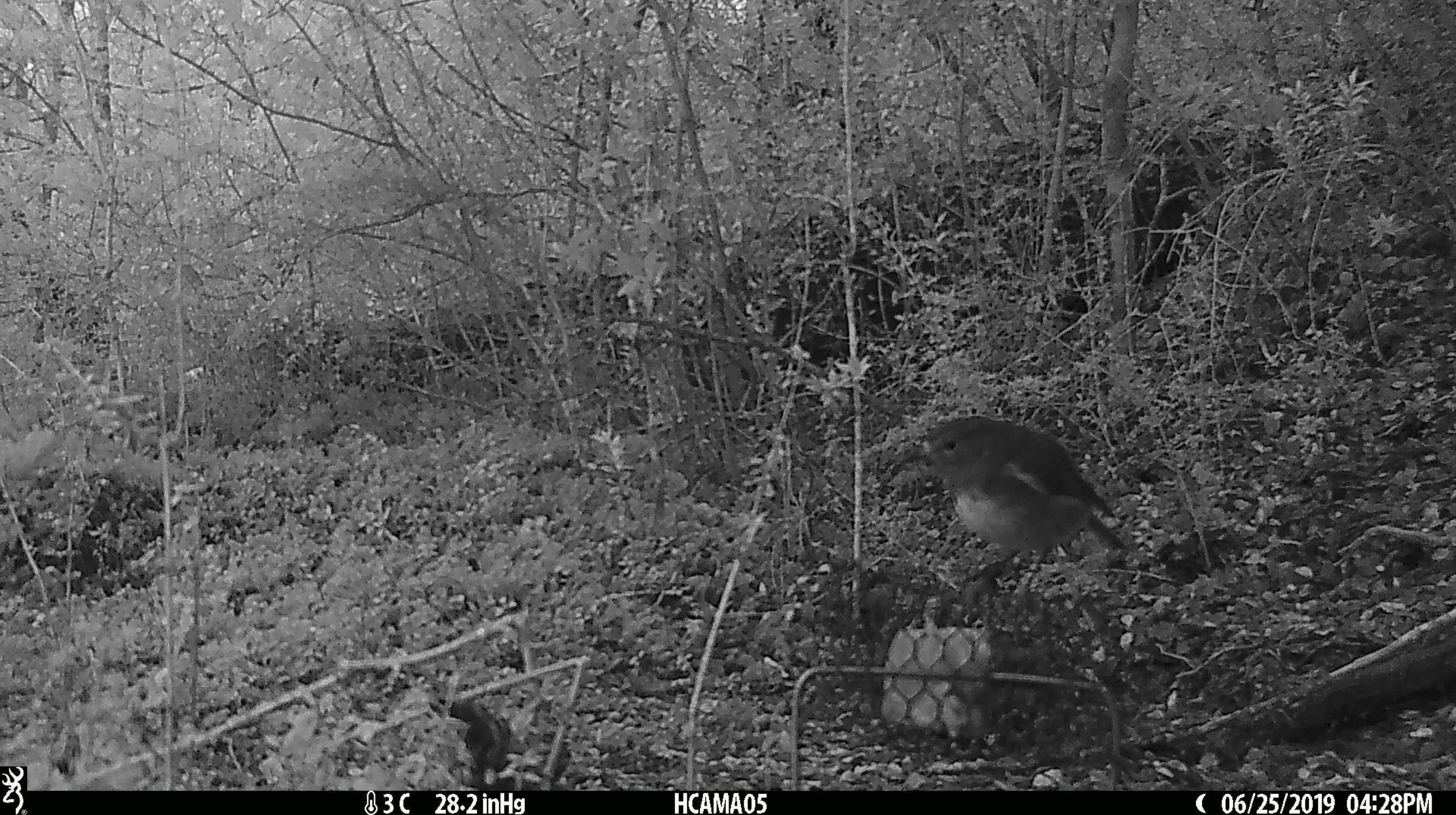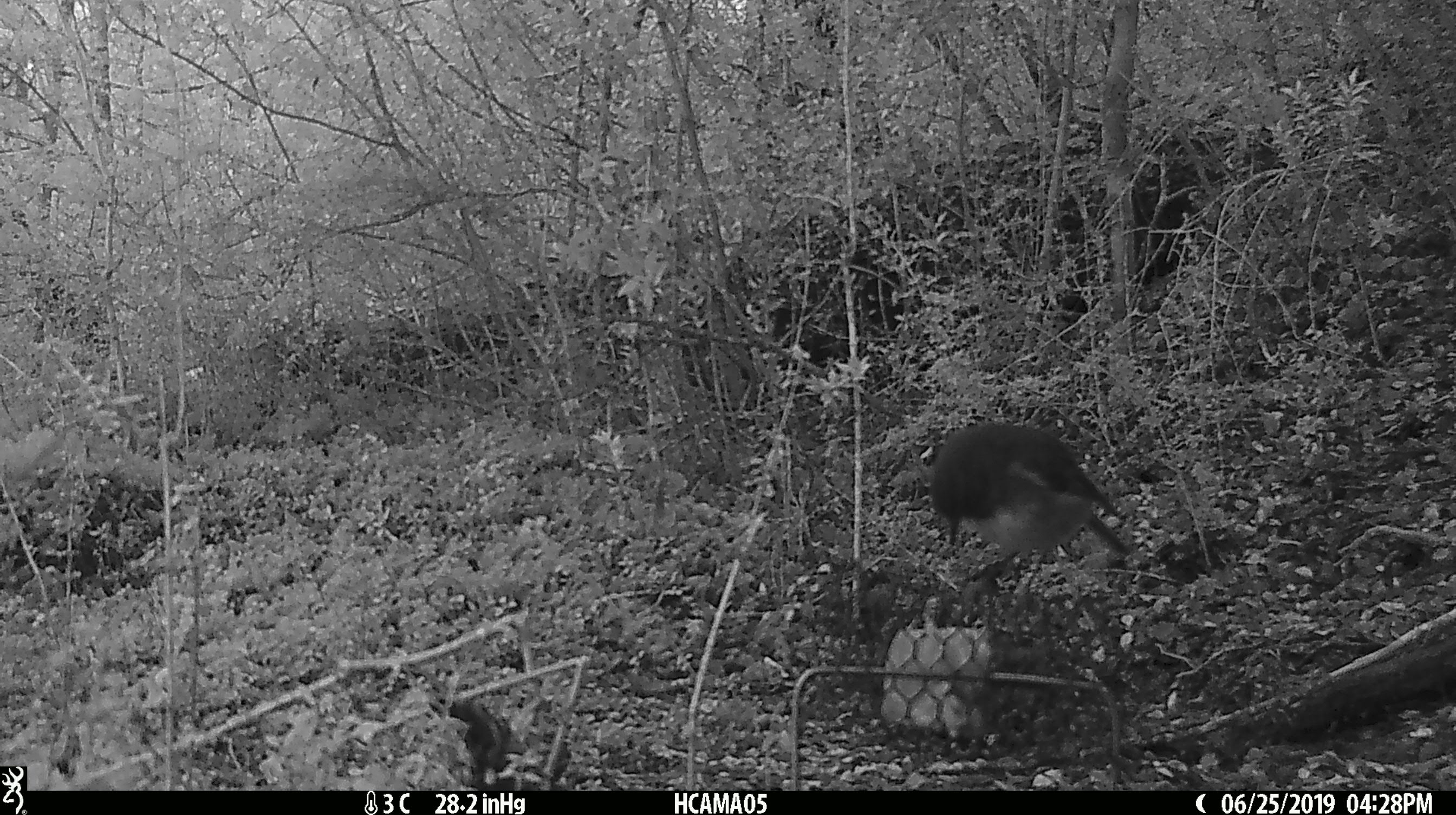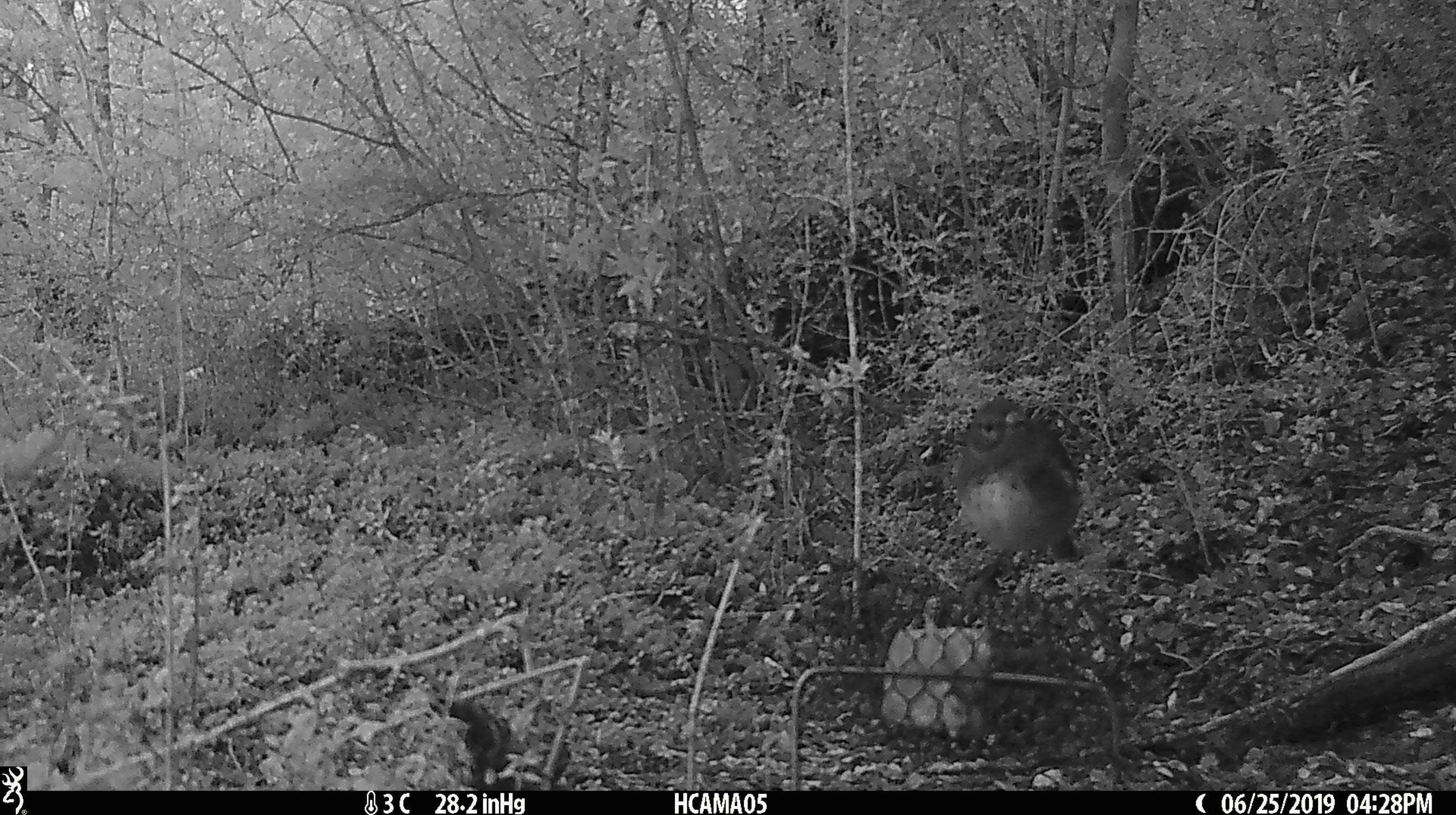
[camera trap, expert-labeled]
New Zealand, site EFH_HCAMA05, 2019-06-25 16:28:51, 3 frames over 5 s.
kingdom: Animalia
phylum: Chordata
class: Aves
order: Passeriformes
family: Petroicidae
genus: Petroica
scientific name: Petroica australis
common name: new zealand robin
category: robin